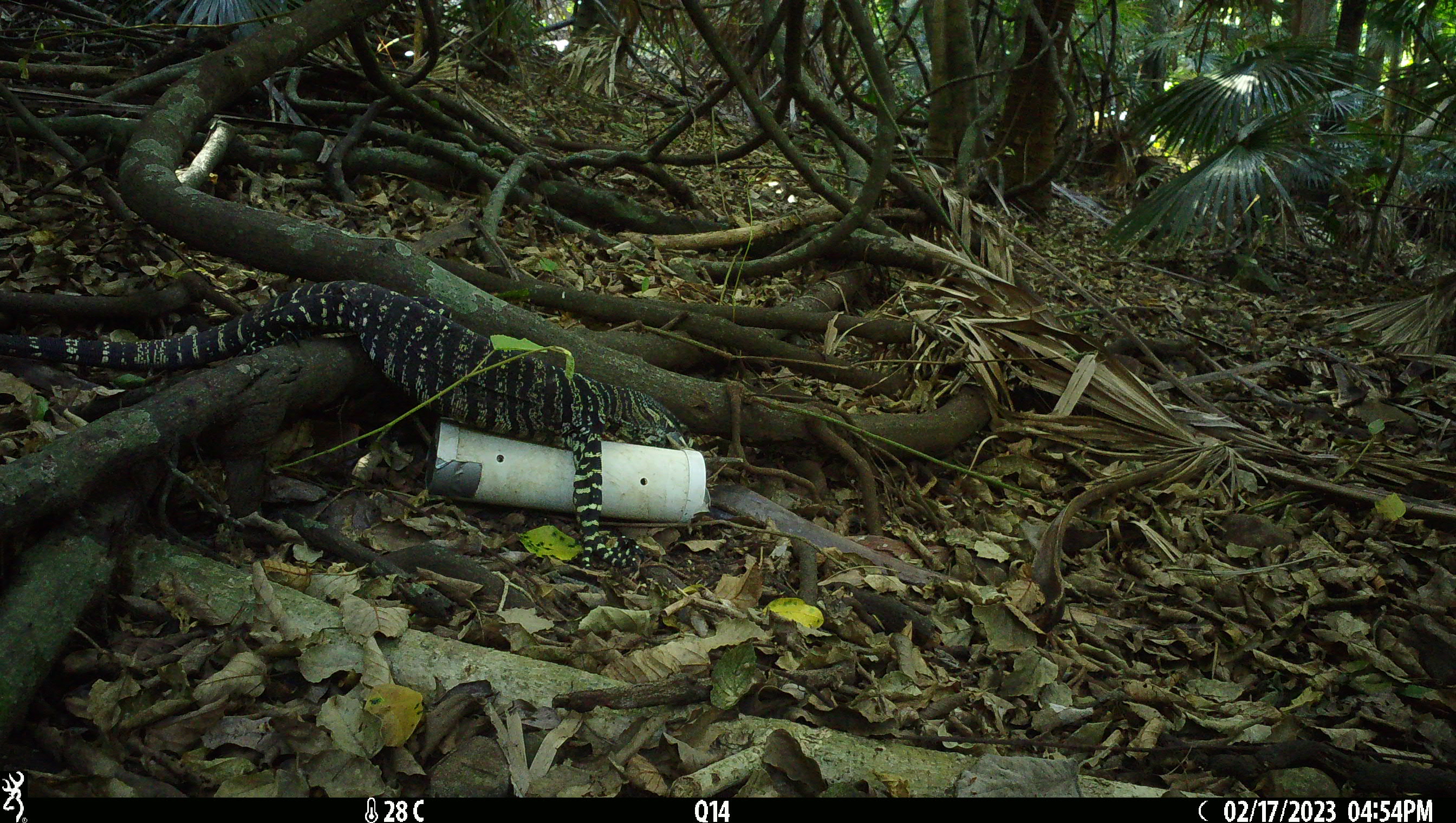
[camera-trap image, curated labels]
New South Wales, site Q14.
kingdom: Animalia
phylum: Chordata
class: Reptilia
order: Squamata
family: Varanidae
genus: Varanus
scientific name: Varanus varius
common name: lace monitor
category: goanna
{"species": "goanna (lace monitor) (Varanus varius)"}